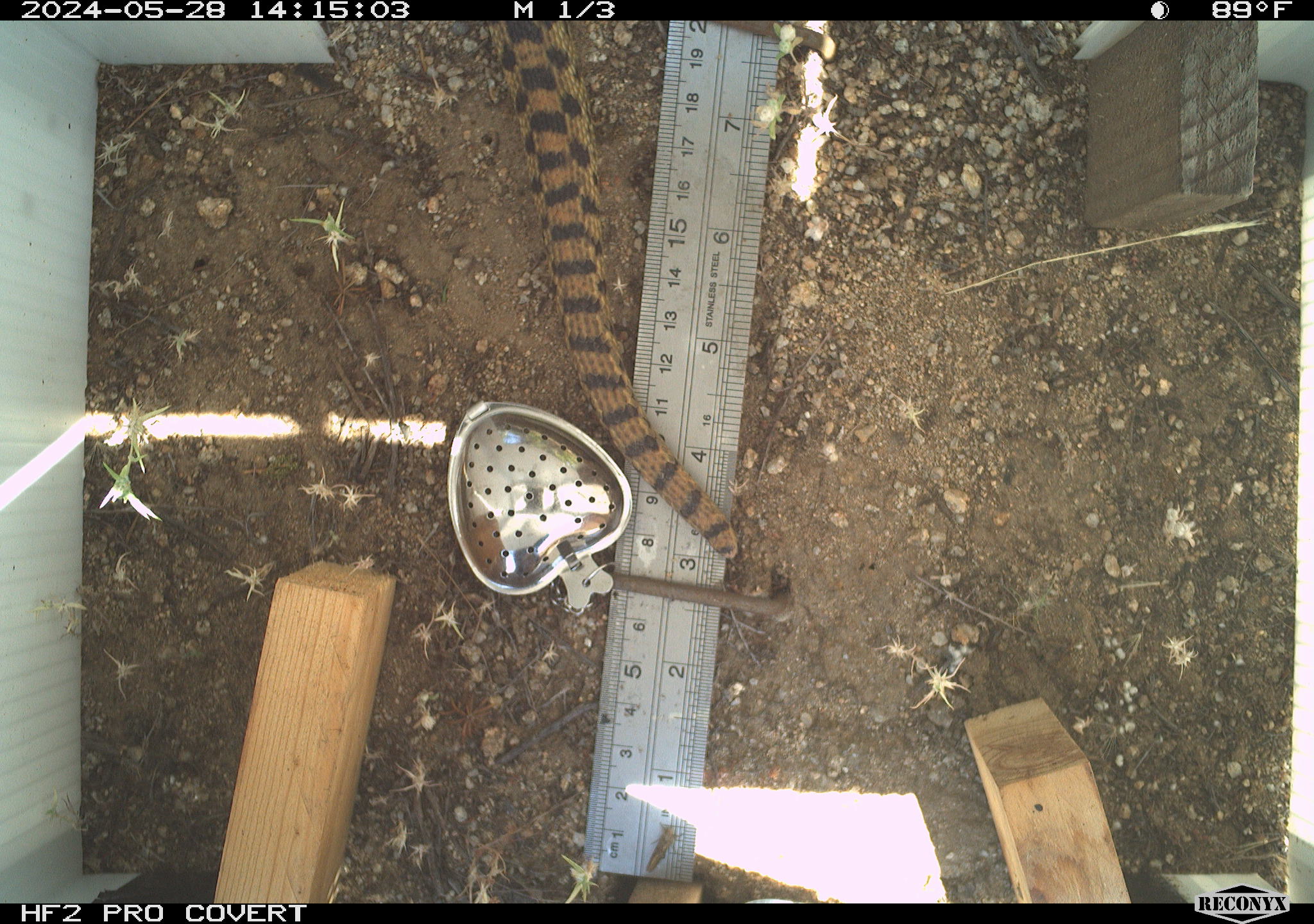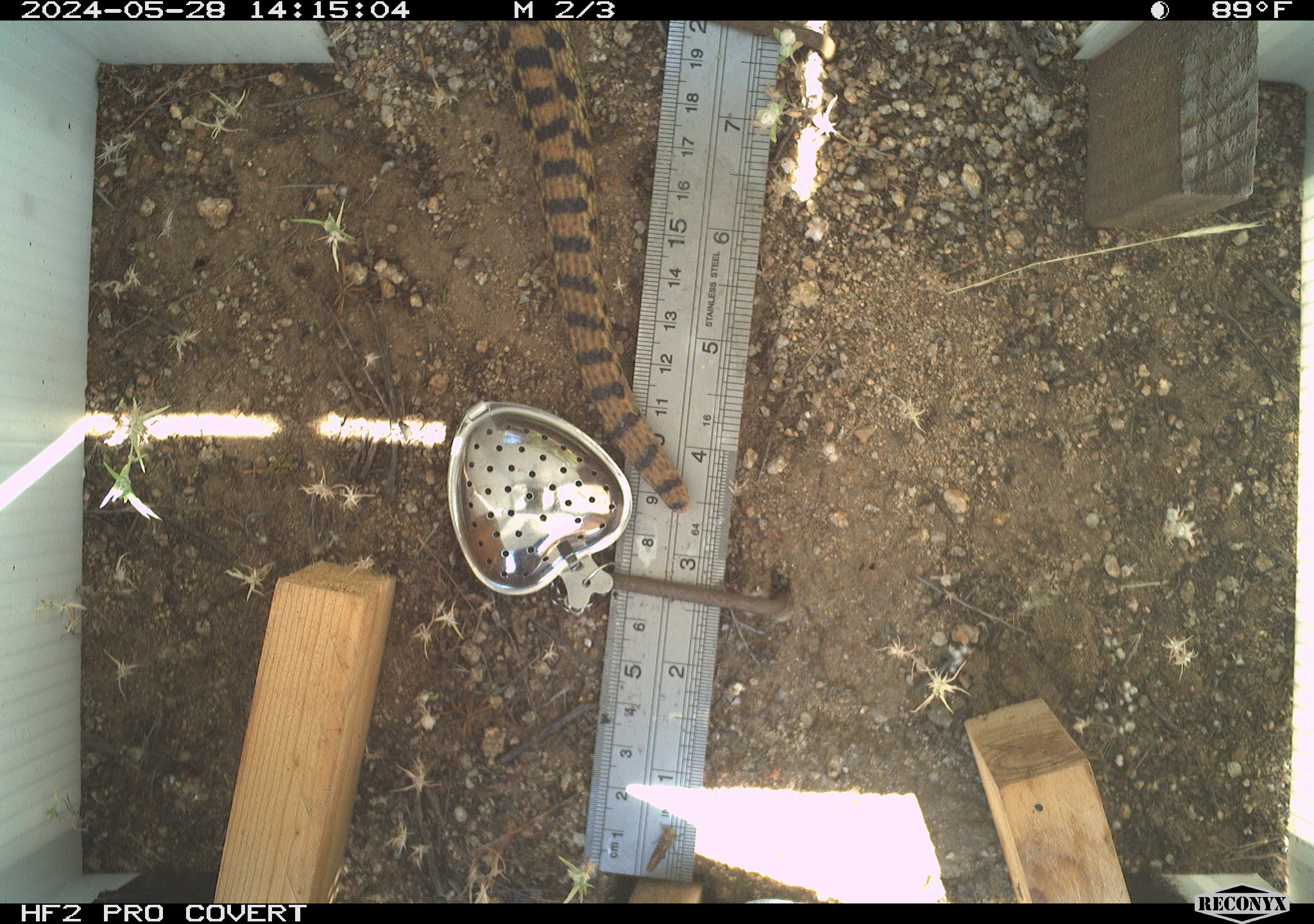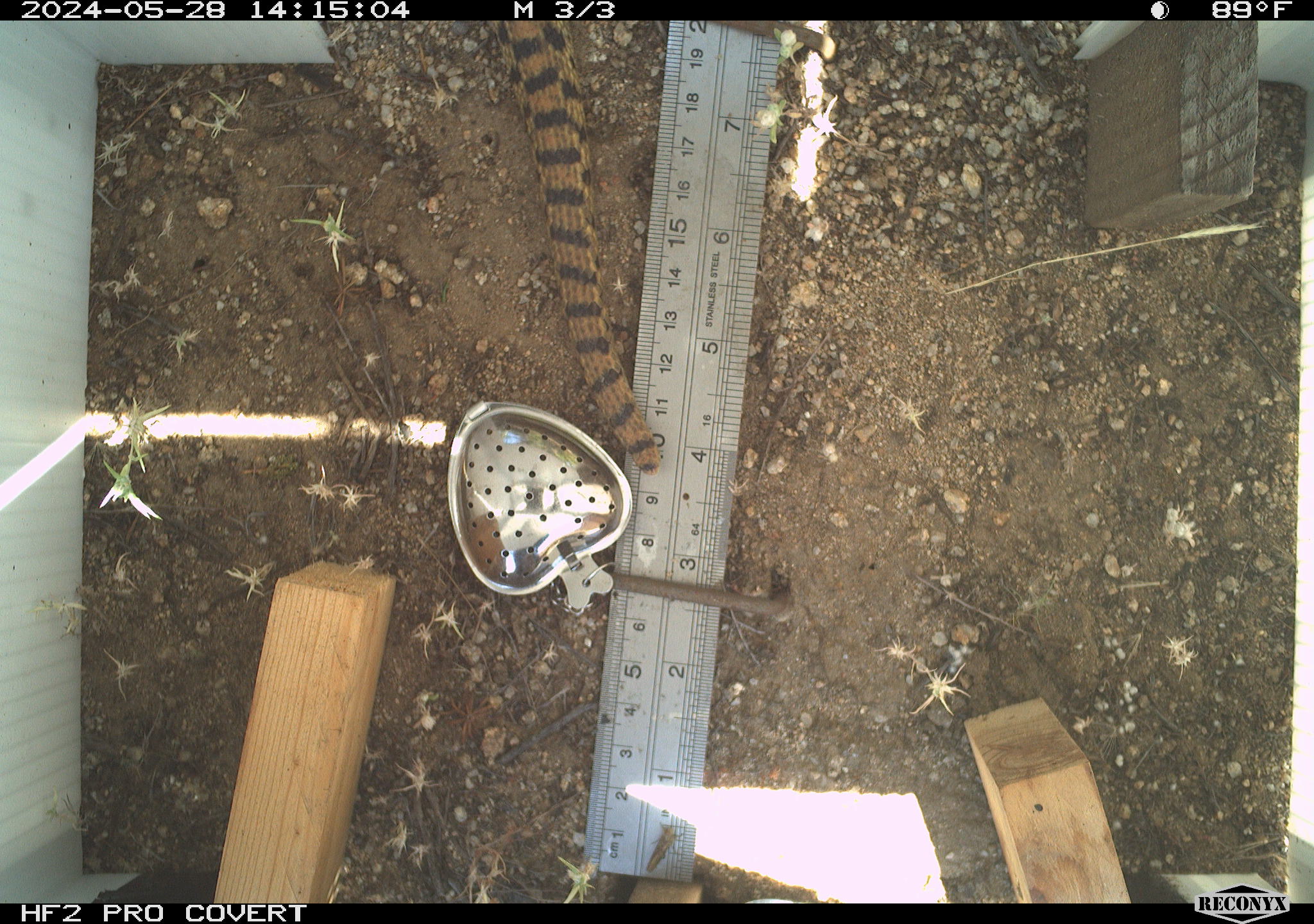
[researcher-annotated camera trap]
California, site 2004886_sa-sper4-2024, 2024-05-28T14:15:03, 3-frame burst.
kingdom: Animalia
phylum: Chordata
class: Reptilia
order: Squamata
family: Colubridae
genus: Pituophis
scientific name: Pituophis catenifer catenifer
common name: pacific gophersnake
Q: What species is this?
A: Pacific gophersnake (Pituophis catenifer catenifer).